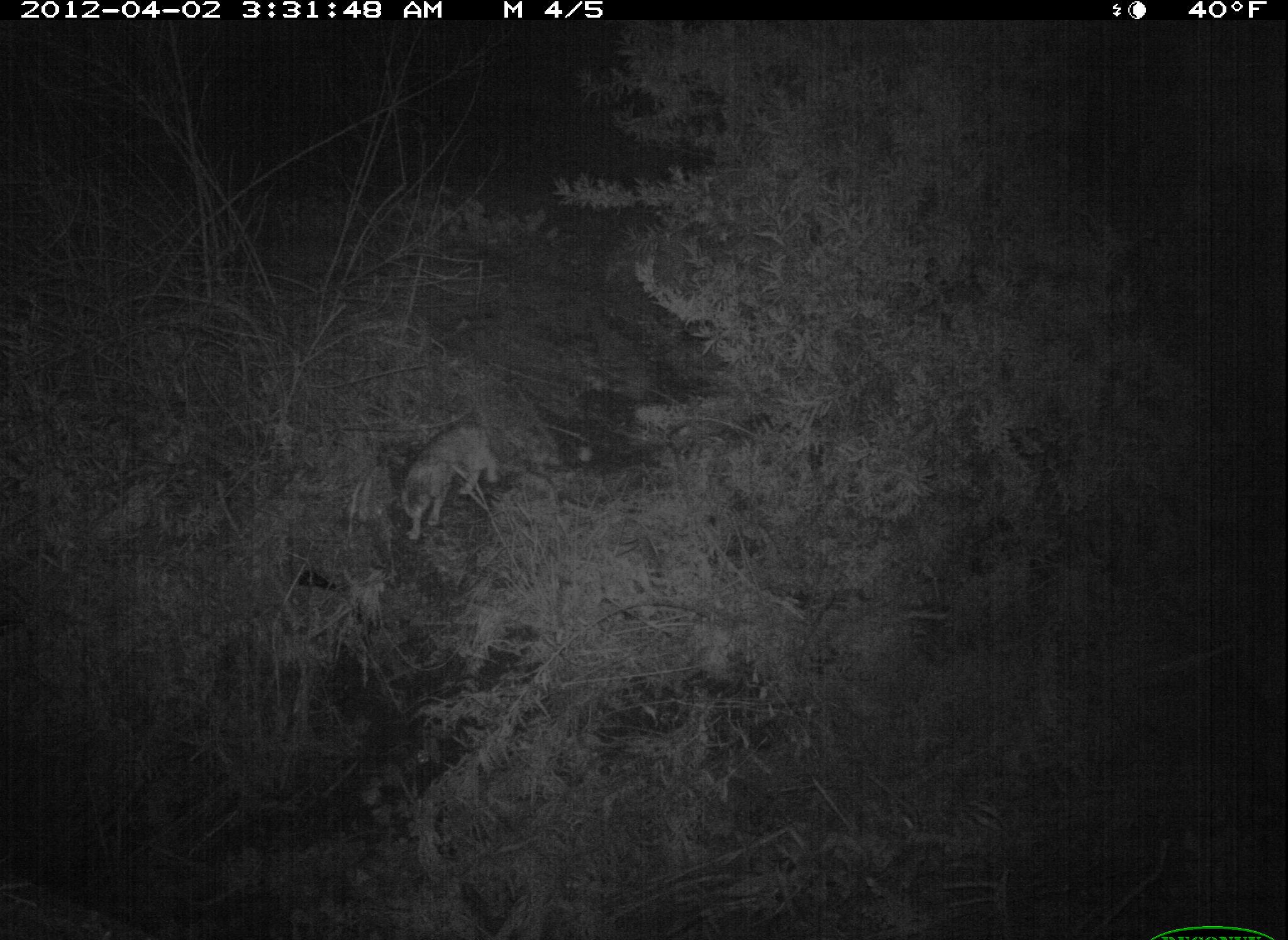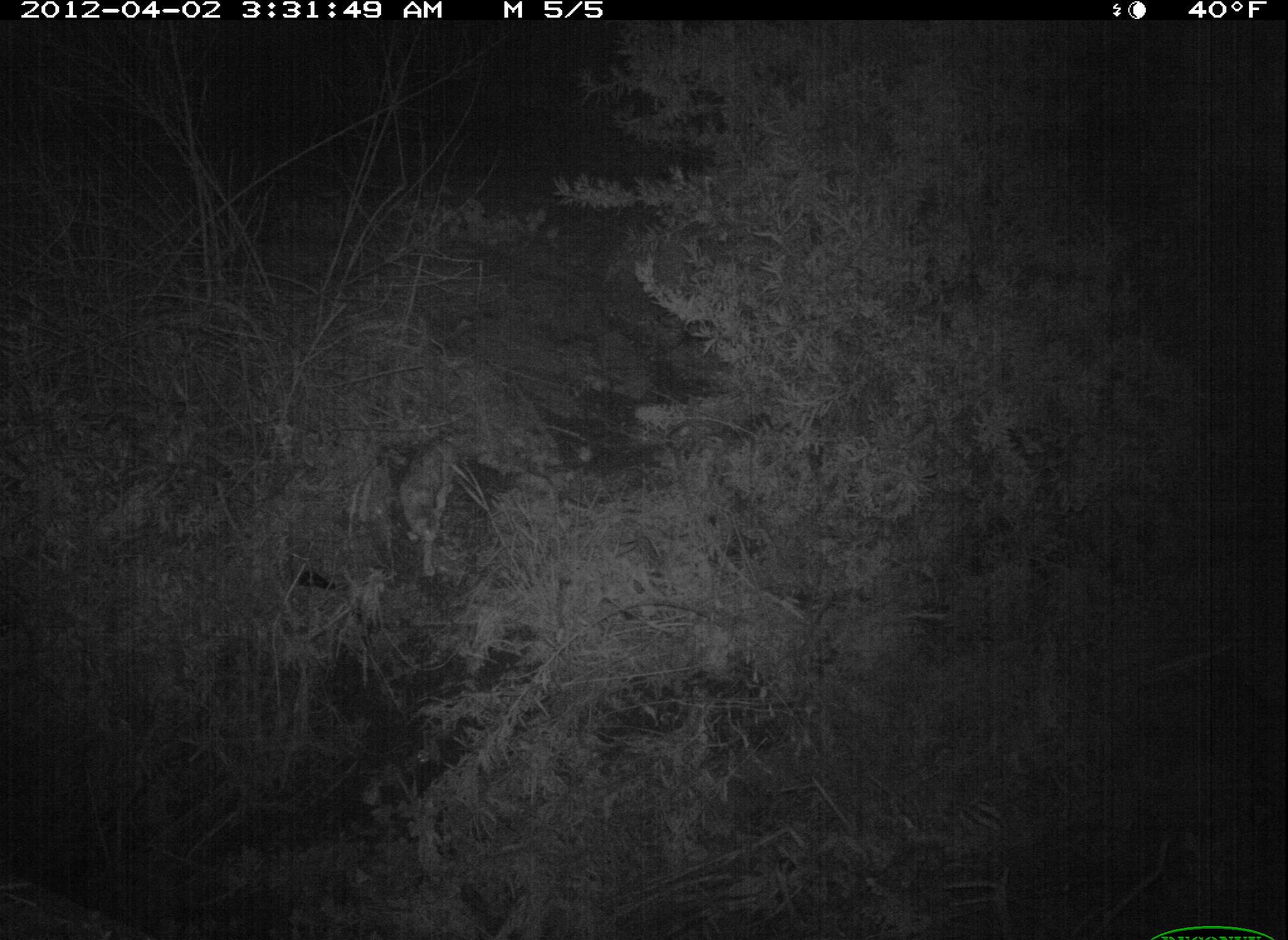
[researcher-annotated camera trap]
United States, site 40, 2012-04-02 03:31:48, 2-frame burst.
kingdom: Animalia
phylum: Chordata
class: Mammalia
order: Carnivora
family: Felidae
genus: Felis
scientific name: Felis catus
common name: cat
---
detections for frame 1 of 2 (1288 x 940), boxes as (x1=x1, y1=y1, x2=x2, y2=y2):
cat: (x1=386, y1=416, x2=504, y2=543)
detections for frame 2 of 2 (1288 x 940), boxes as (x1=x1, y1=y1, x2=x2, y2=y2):
cat: (x1=394, y1=409, x2=459, y2=590)